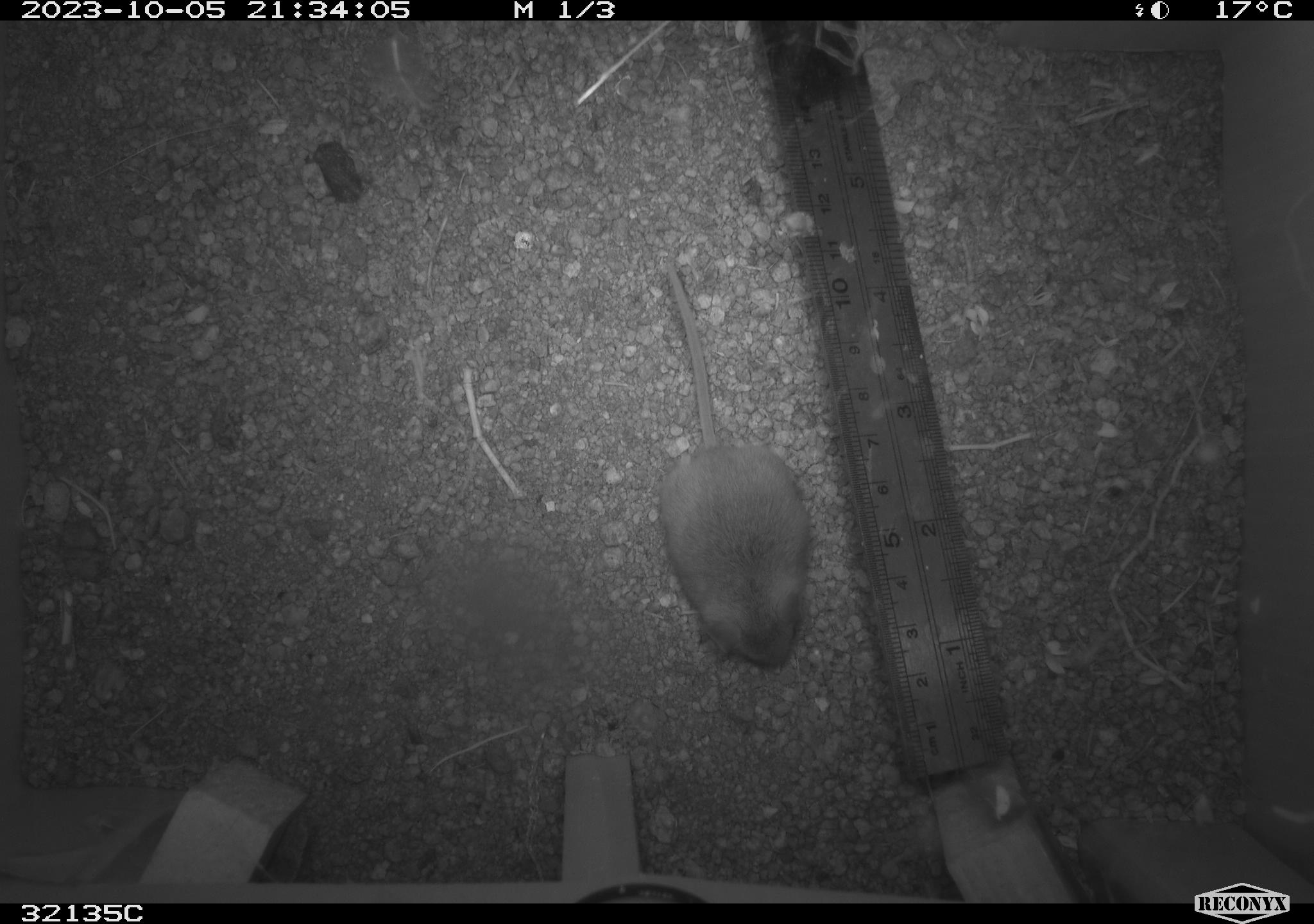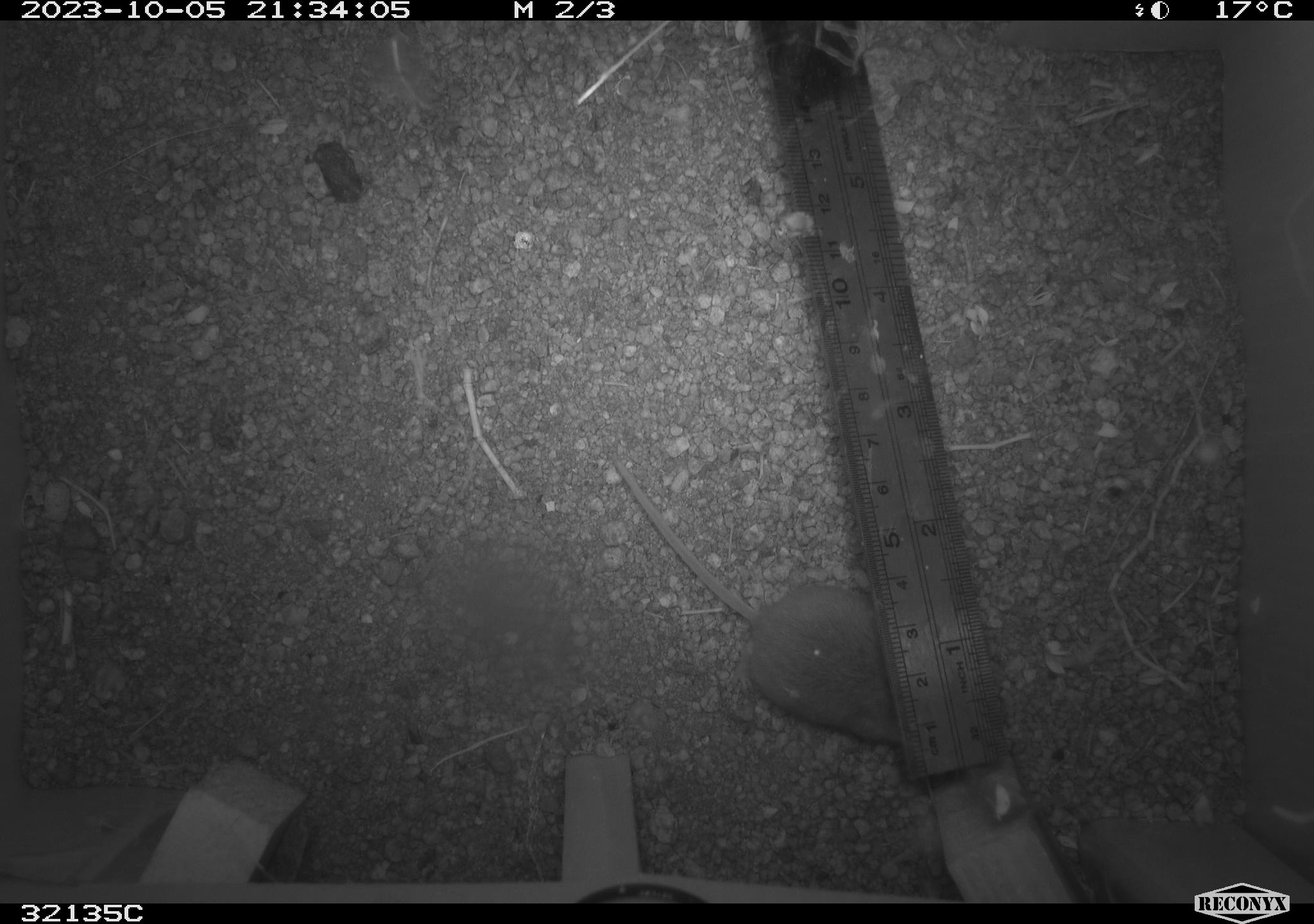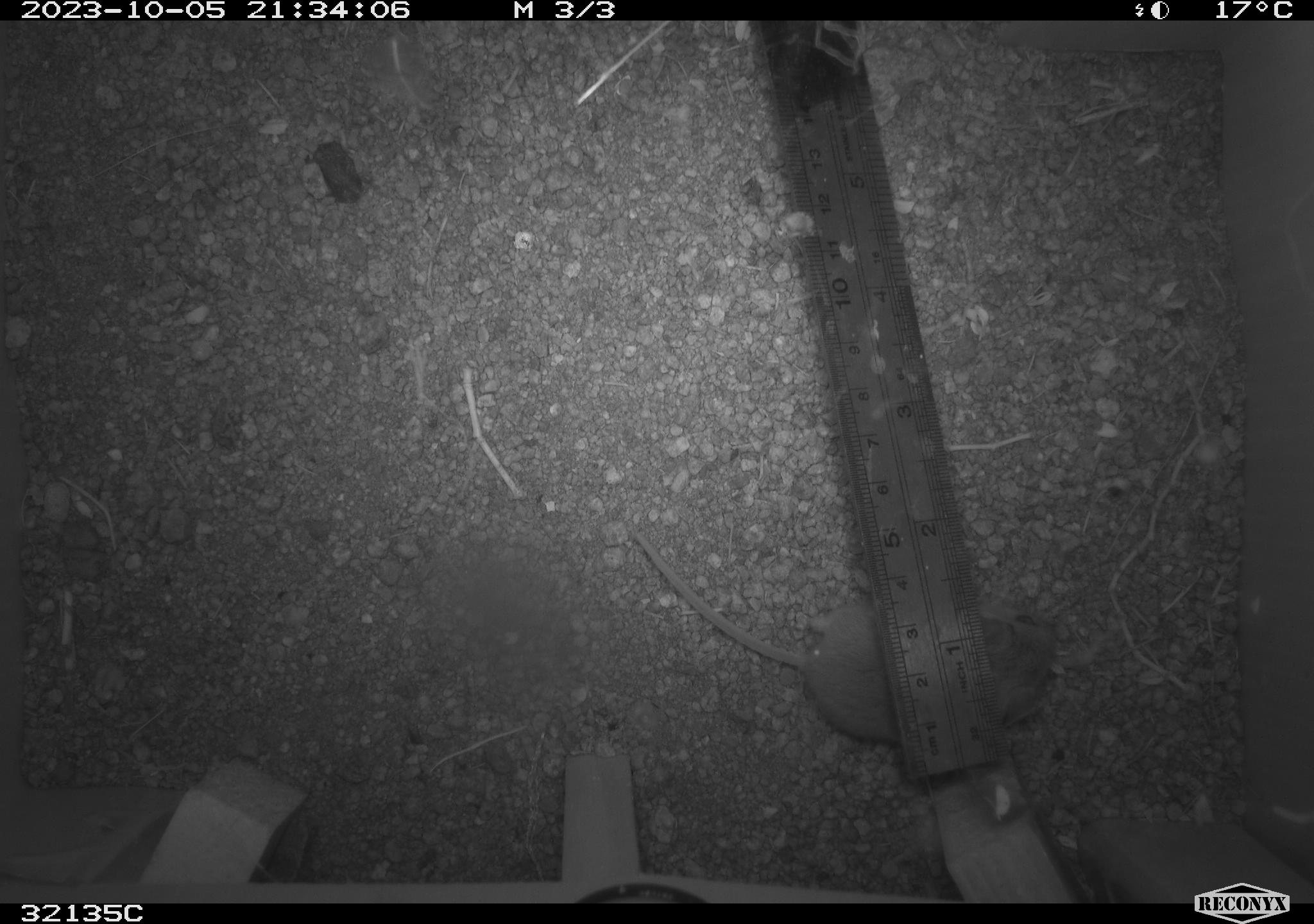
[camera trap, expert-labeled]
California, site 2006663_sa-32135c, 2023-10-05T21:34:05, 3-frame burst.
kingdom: Animalia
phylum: Chordata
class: Mammalia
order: Rodentia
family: Cricetidae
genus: Peromyscus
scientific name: Peromyscus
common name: deer mice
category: peromyscus species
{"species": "peromyscus species (deer mice) (Peromyscus)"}